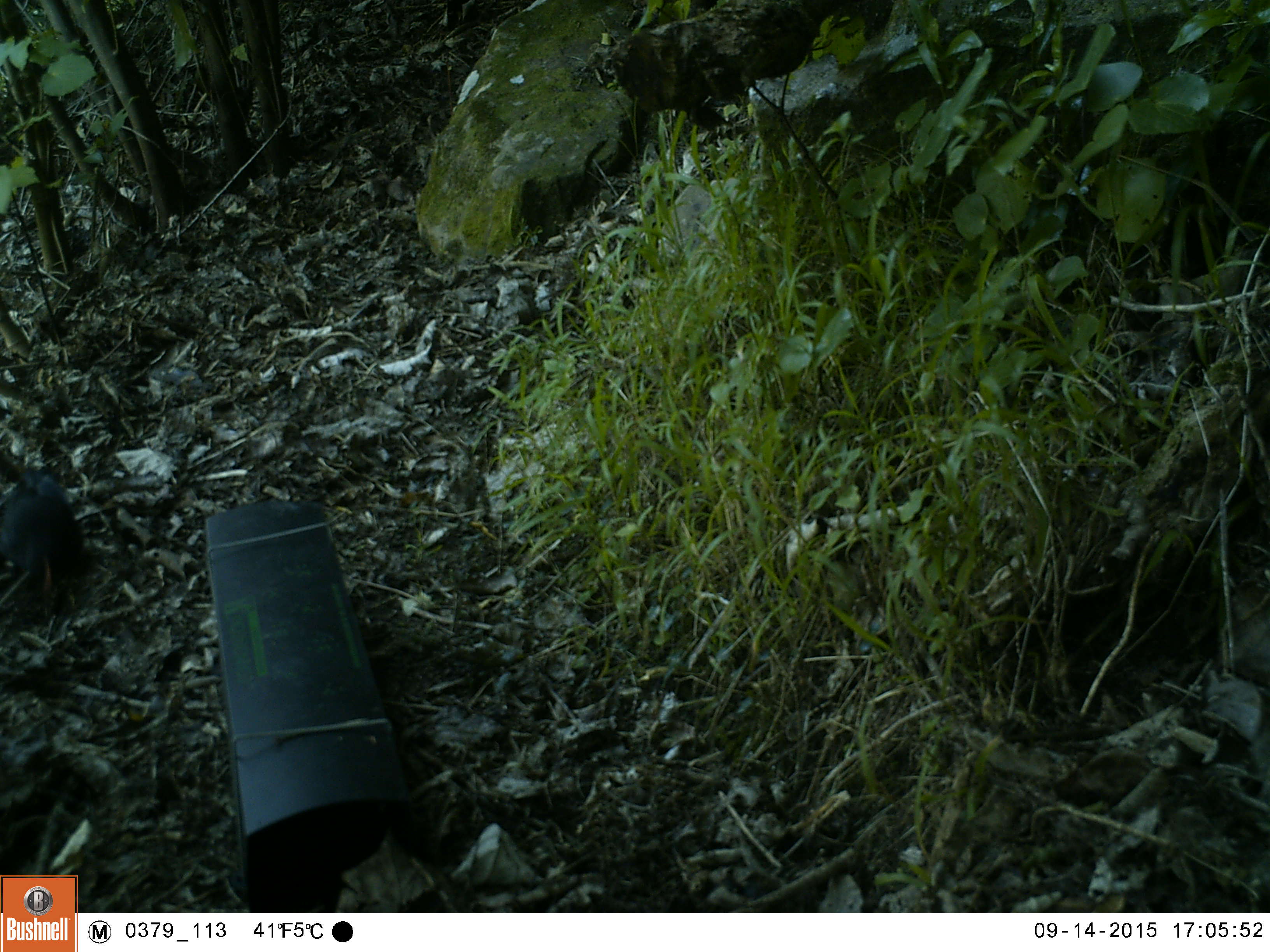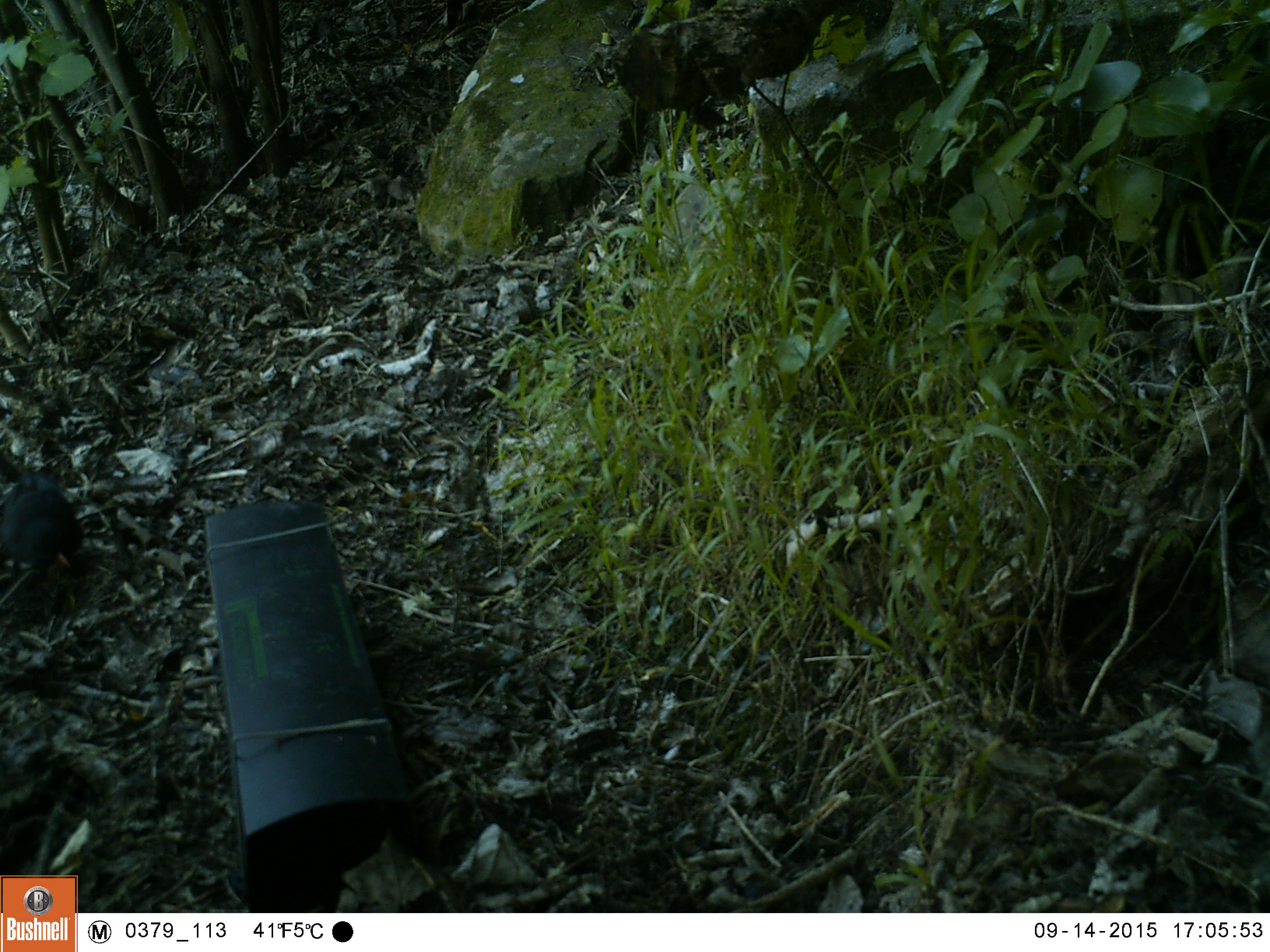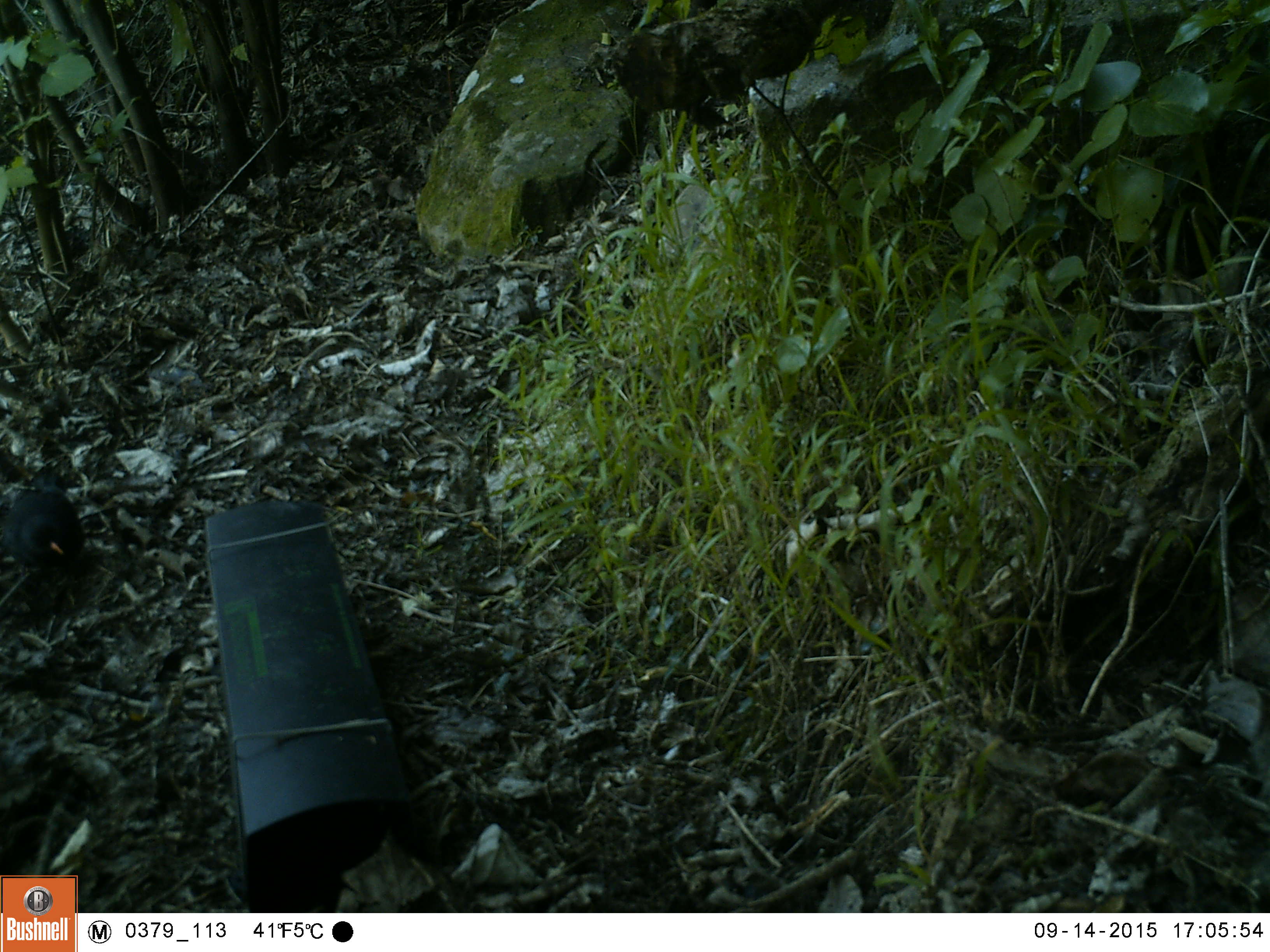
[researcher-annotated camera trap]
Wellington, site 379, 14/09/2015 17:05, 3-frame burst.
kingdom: Animalia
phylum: Chordata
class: Aves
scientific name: Aves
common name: bird